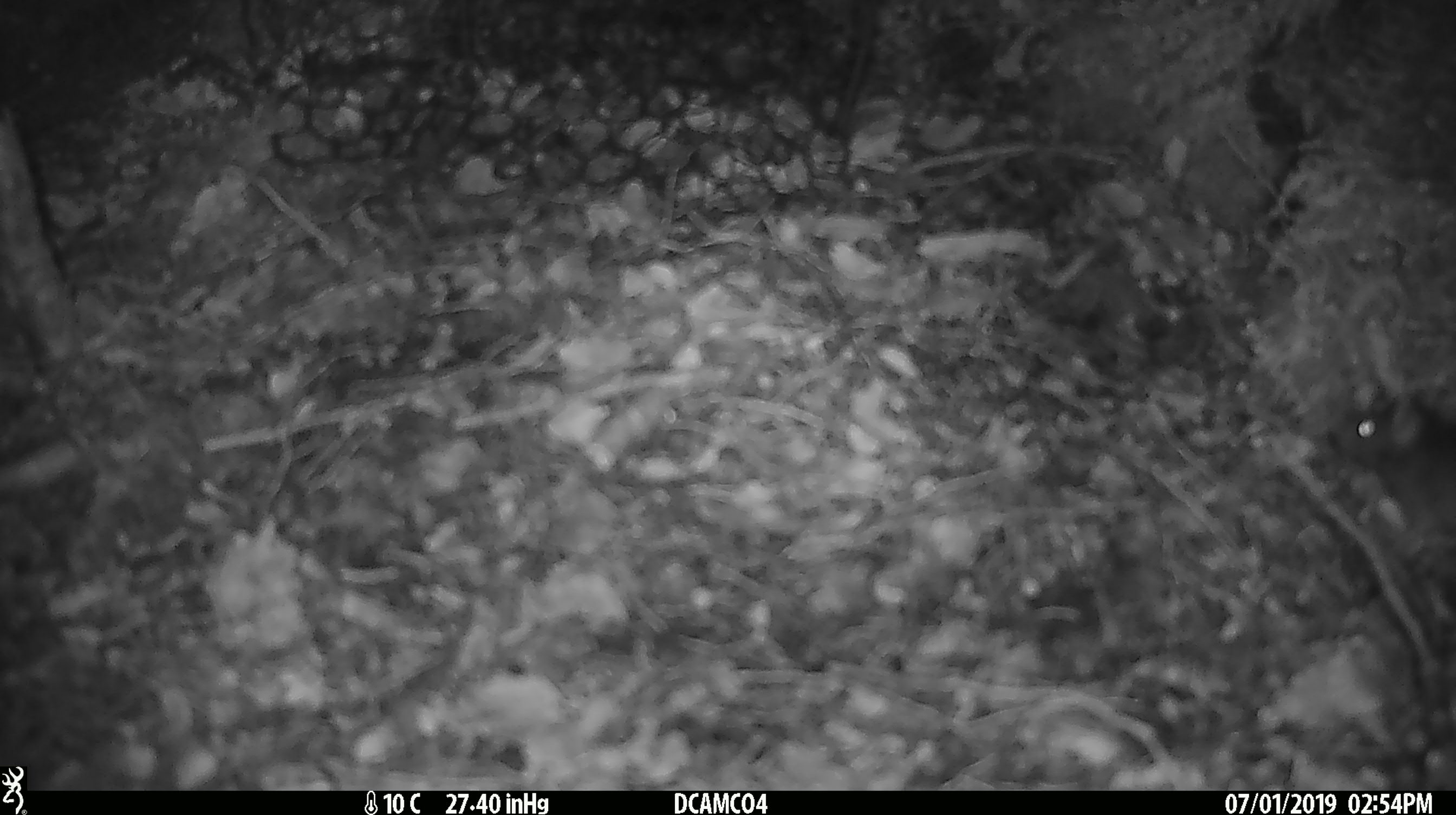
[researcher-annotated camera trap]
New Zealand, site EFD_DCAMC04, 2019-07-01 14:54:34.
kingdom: Animalia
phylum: Chordata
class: Mammalia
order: Rodentia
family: Muridae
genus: Mus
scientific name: Mus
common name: mouse